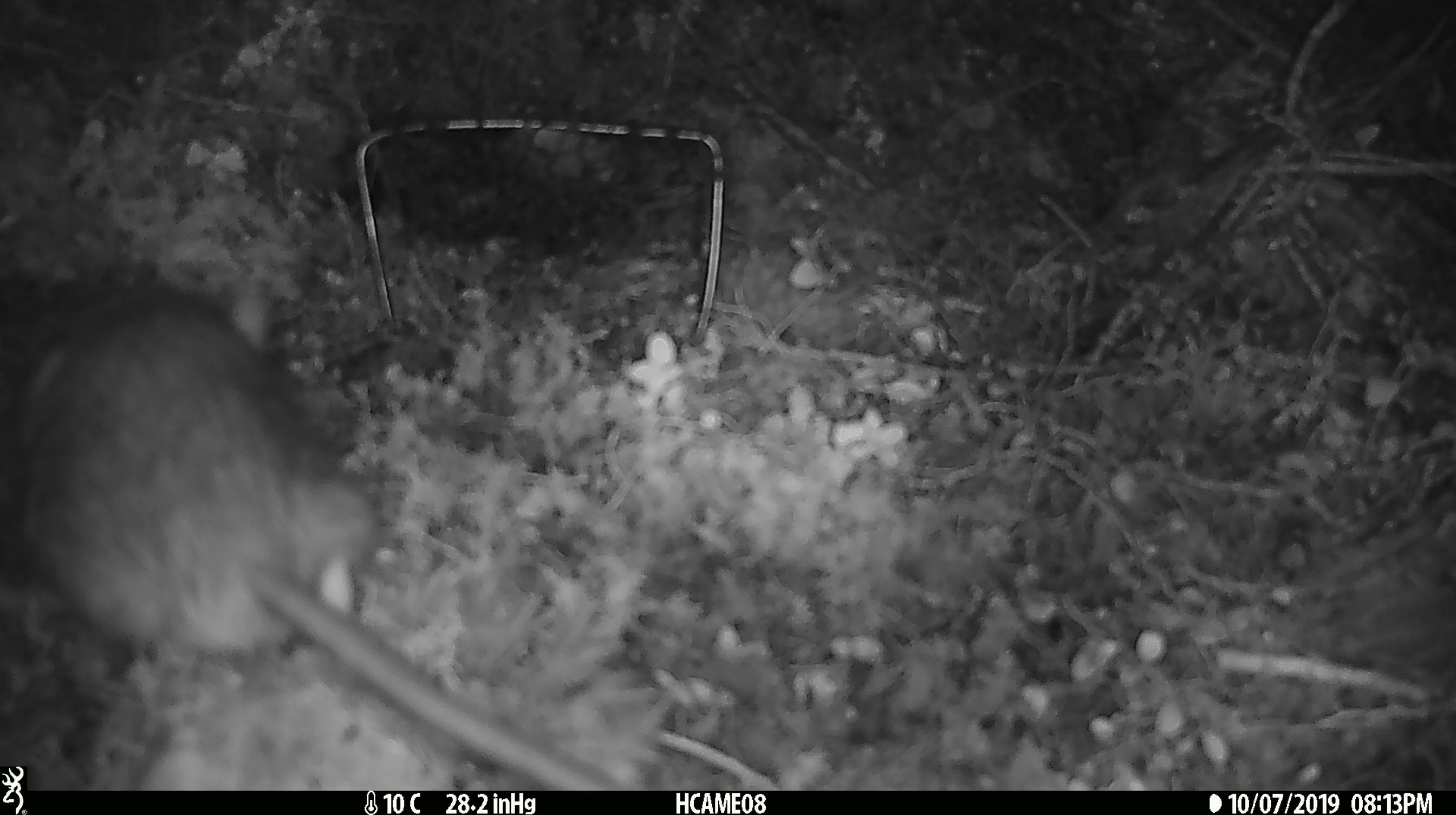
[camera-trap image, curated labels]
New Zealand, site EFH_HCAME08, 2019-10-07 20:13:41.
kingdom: Animalia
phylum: Chordata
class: Mammalia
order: Rodentia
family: Muridae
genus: Rattus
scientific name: Rattus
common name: rat